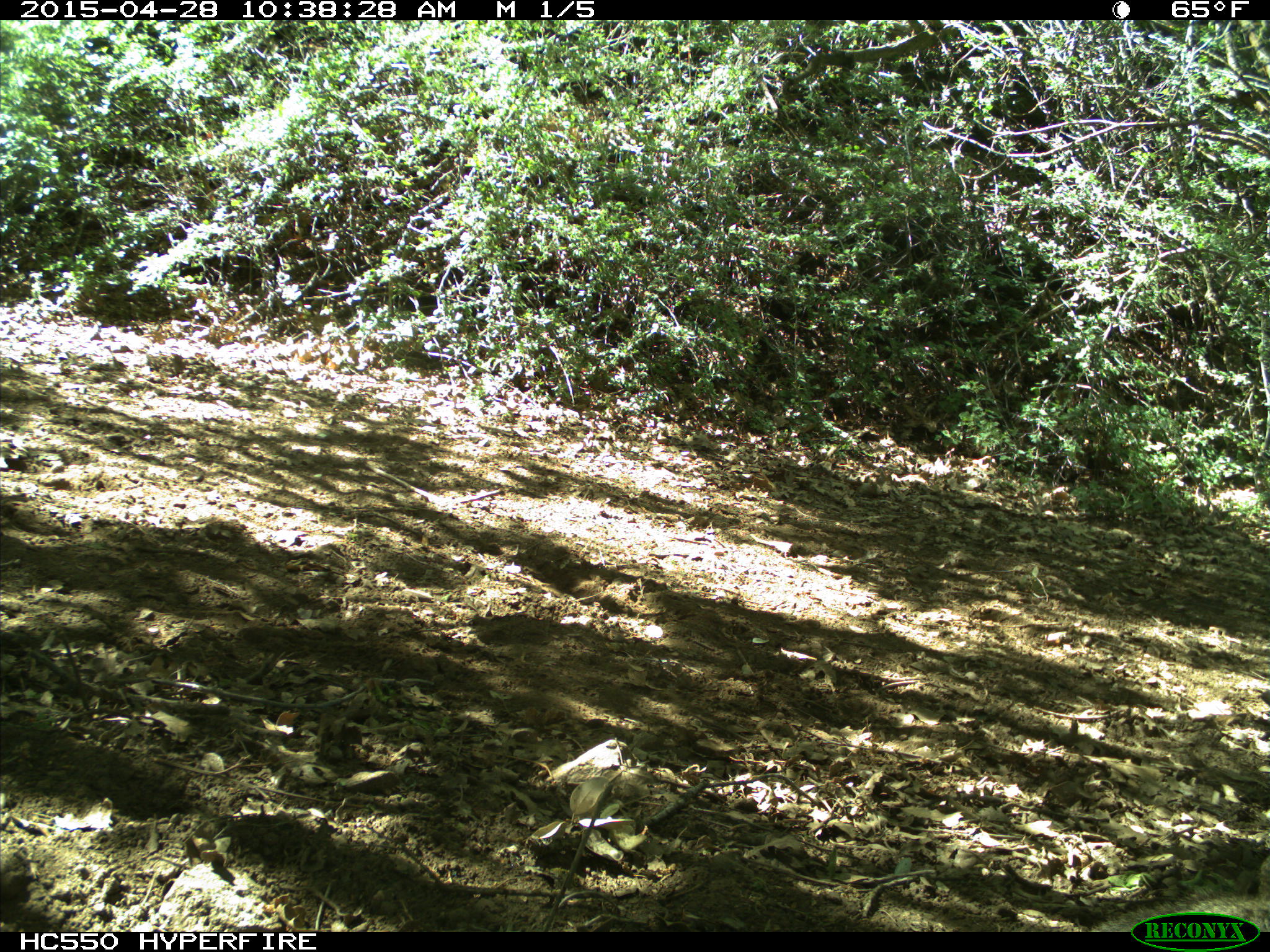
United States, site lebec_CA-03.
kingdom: Animalia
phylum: Chordata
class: Mammalia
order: Rodentia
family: Sciuridae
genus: Otospermophilus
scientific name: Otospermophilus beecheyi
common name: california ground squirrel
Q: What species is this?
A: Otospermophilus beecheyi (california ground squirrel).